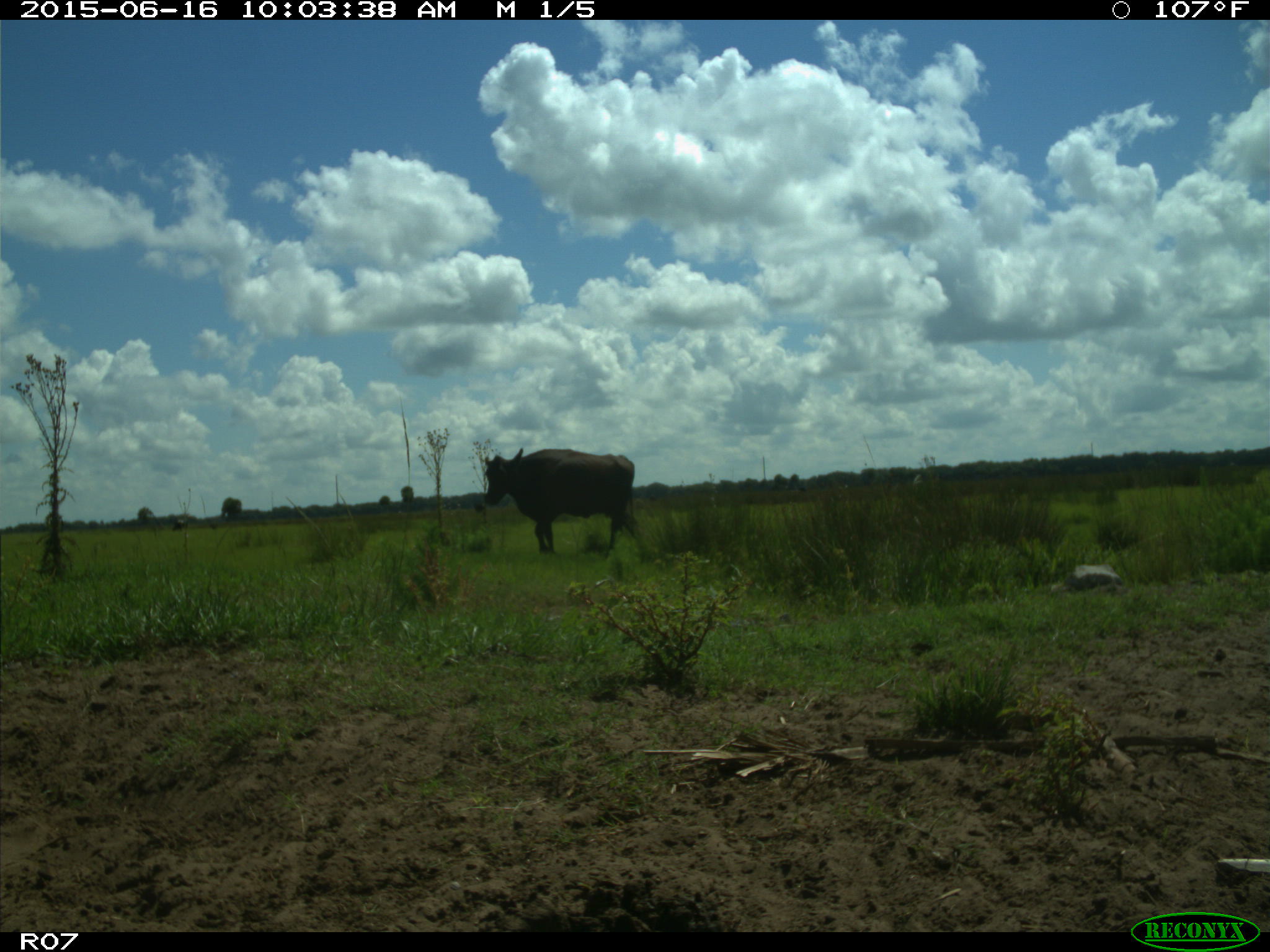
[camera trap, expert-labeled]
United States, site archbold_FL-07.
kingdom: Animalia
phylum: Chordata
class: Mammalia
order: Artiodactyla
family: Bovidae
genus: Bos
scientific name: Bos taurus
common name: domestic cow